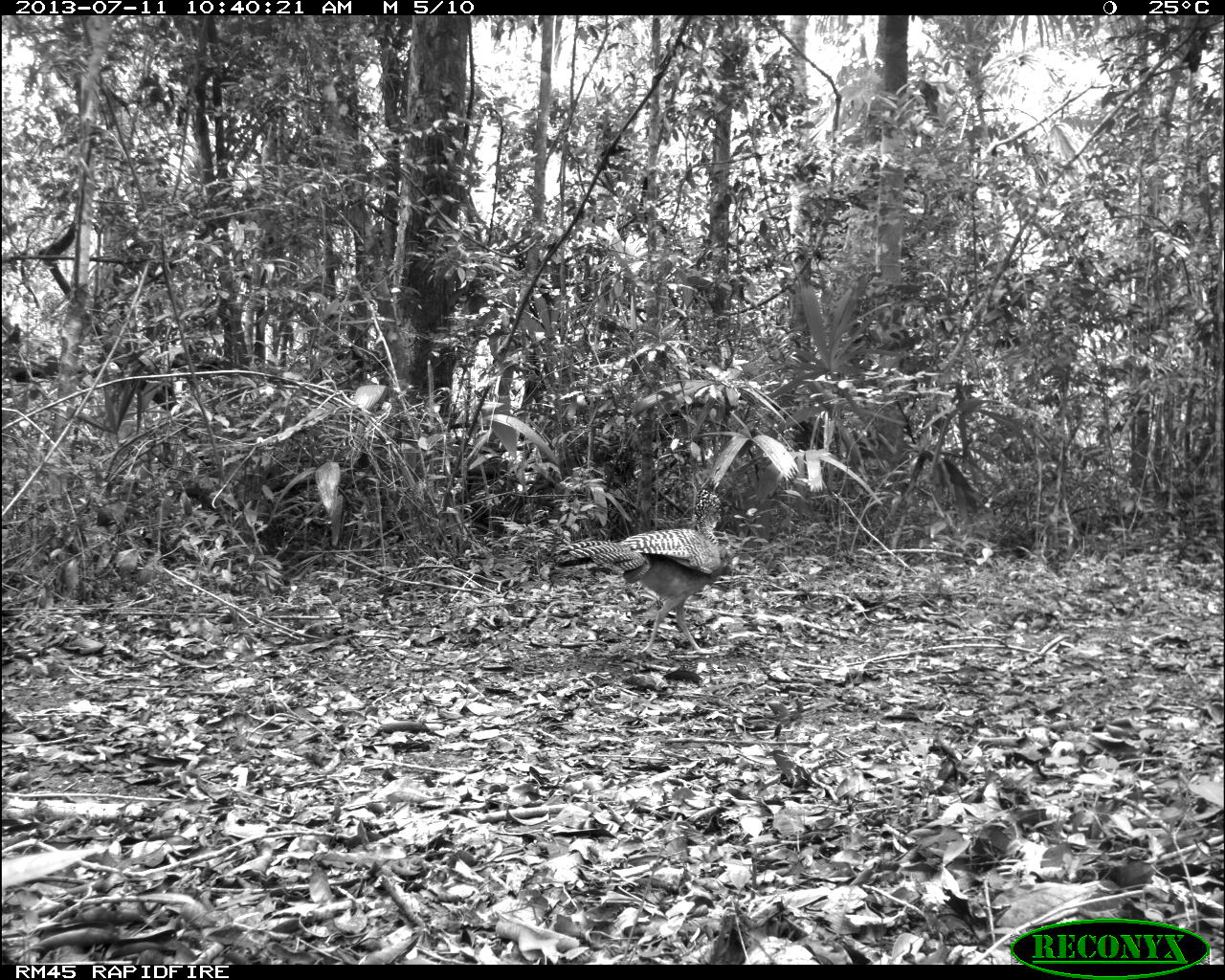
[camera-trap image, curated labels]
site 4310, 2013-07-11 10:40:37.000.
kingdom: Animalia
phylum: Chordata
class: Aves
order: Galliformes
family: Cracidae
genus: Crax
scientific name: Crax rubra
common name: great curassow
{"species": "Crax rubra (great curassow)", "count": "3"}